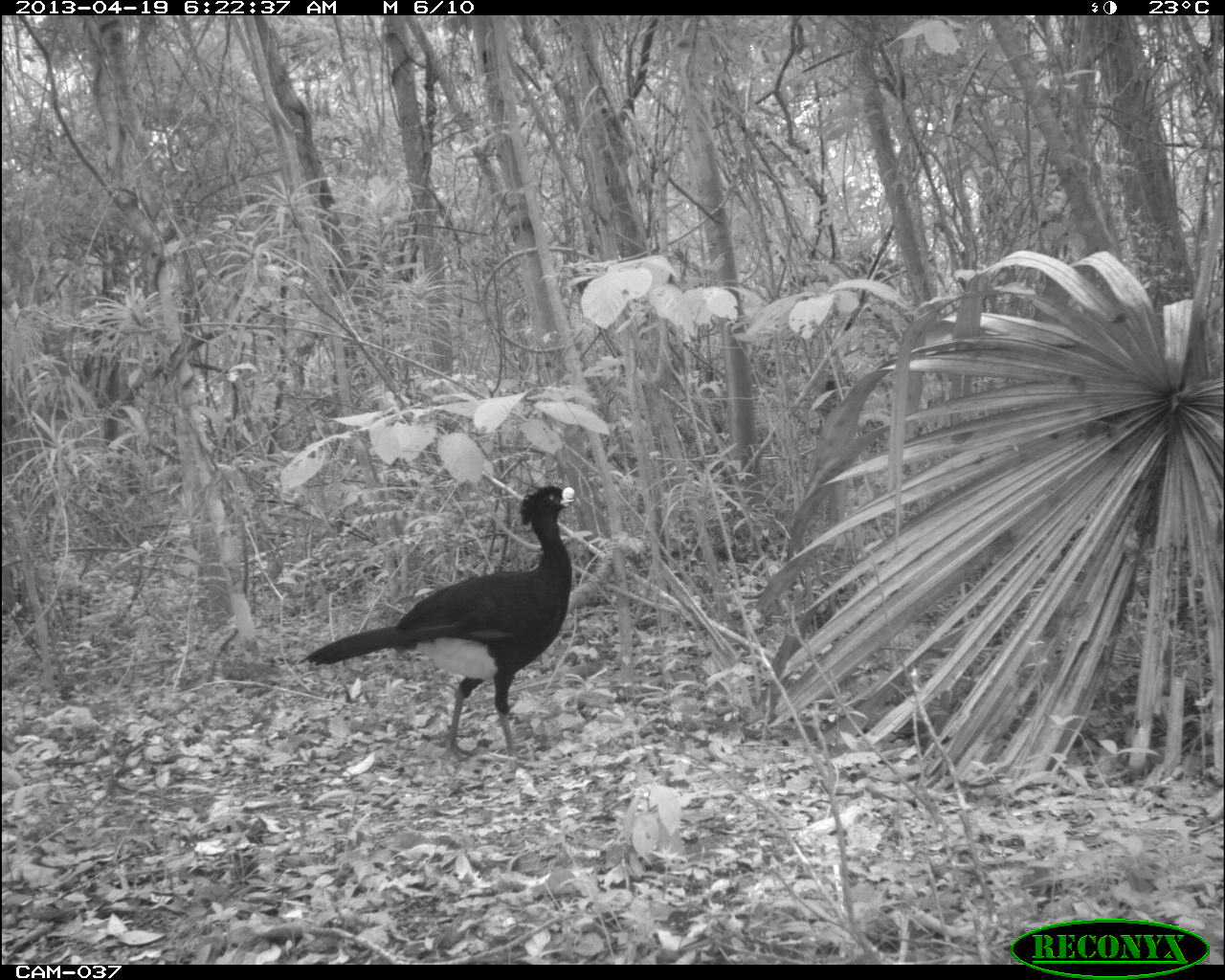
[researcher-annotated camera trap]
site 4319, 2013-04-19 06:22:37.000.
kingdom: Animalia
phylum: Chordata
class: Aves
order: Galliformes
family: Cracidae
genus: Crax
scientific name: Crax rubra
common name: great curassow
Crax rubra (great curassow), count 1, sex male.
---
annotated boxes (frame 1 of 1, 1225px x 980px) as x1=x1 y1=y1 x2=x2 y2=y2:
crax rubra: x1=298 y1=482 x2=574 y2=773